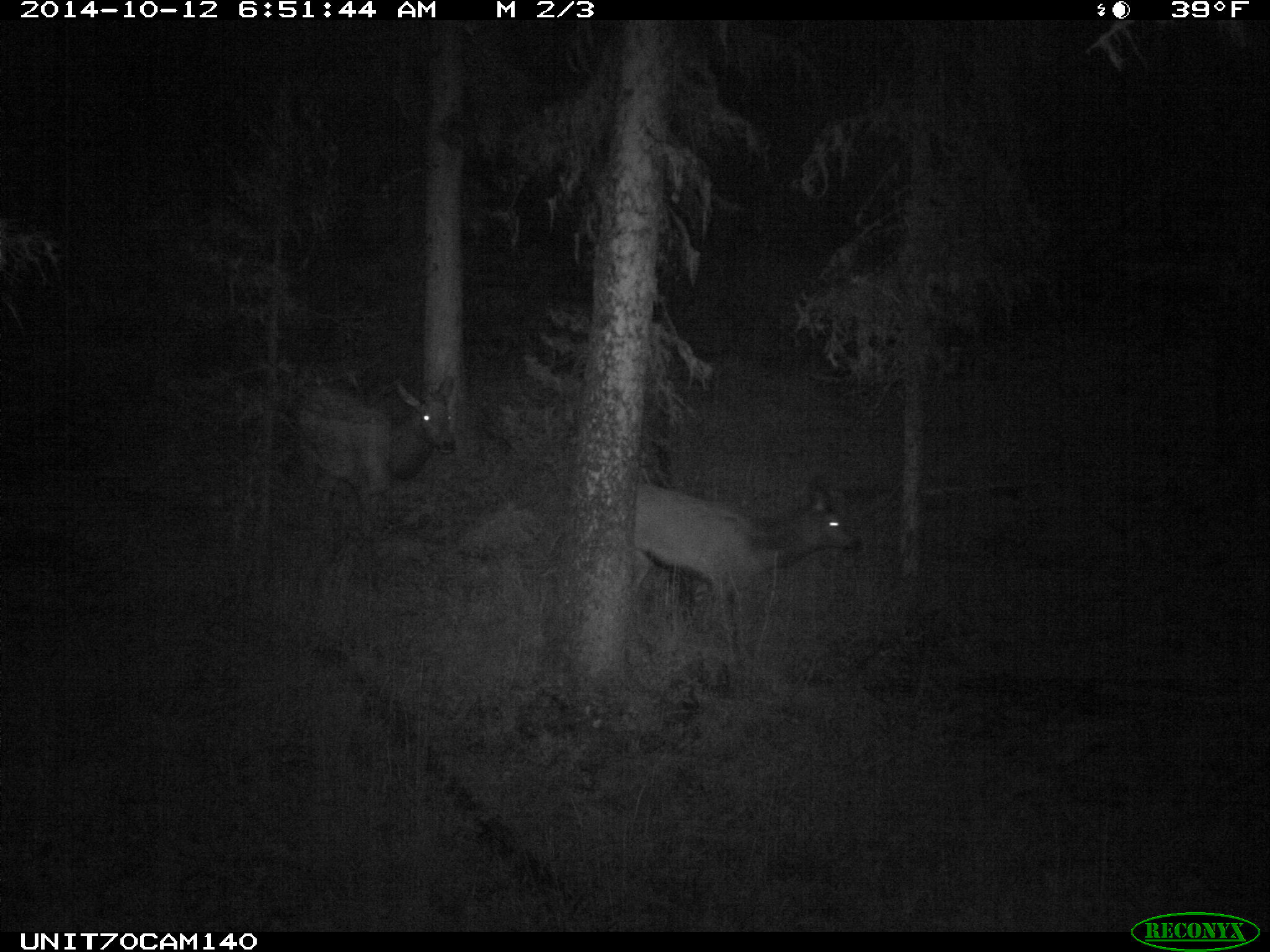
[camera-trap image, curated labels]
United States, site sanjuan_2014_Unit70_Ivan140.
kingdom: Animalia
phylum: Chordata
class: Mammalia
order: Artiodactyla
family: Cervidae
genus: Cervus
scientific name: Cervus elaphus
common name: red deer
Cervus elaphus (red deer).